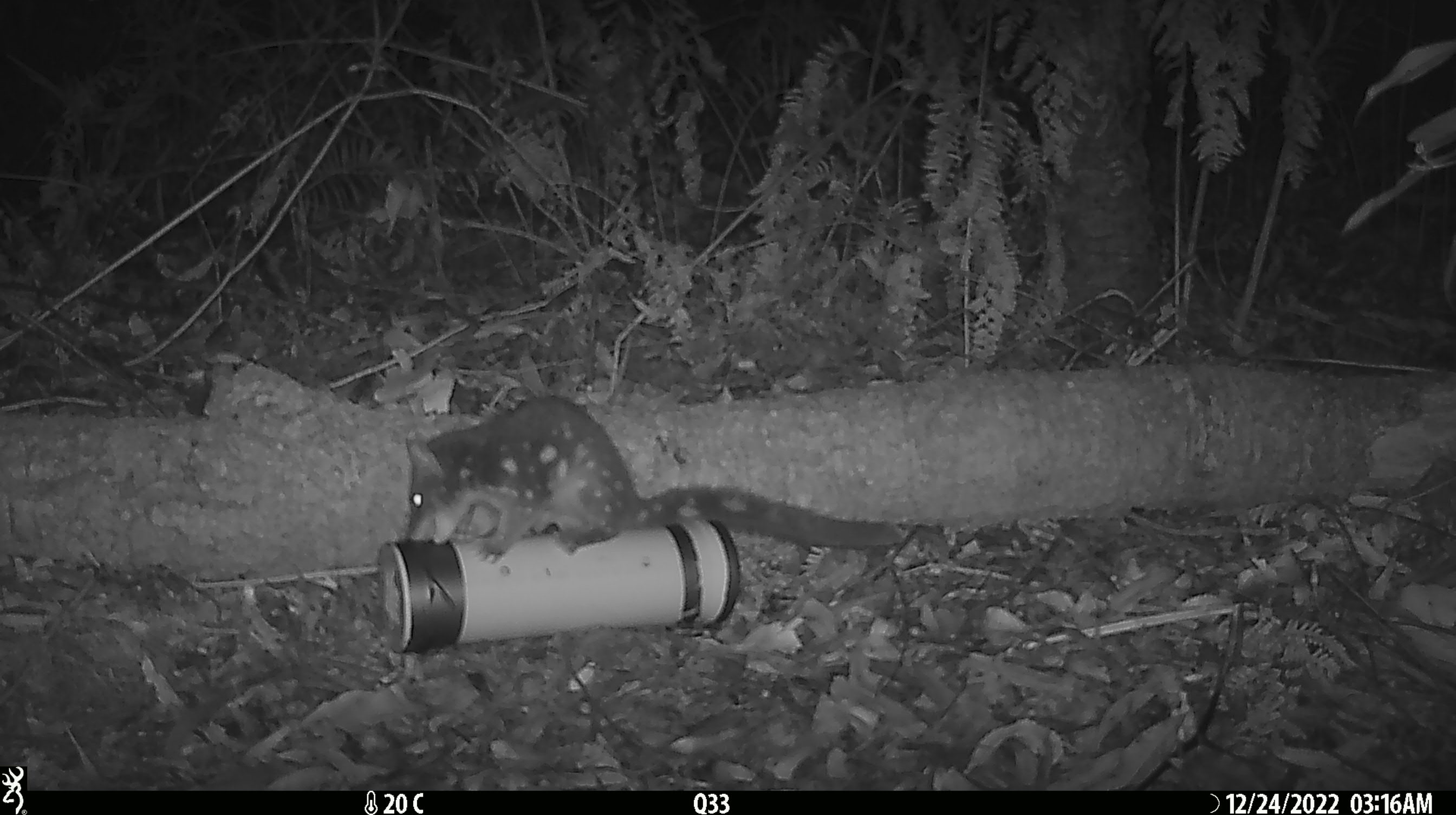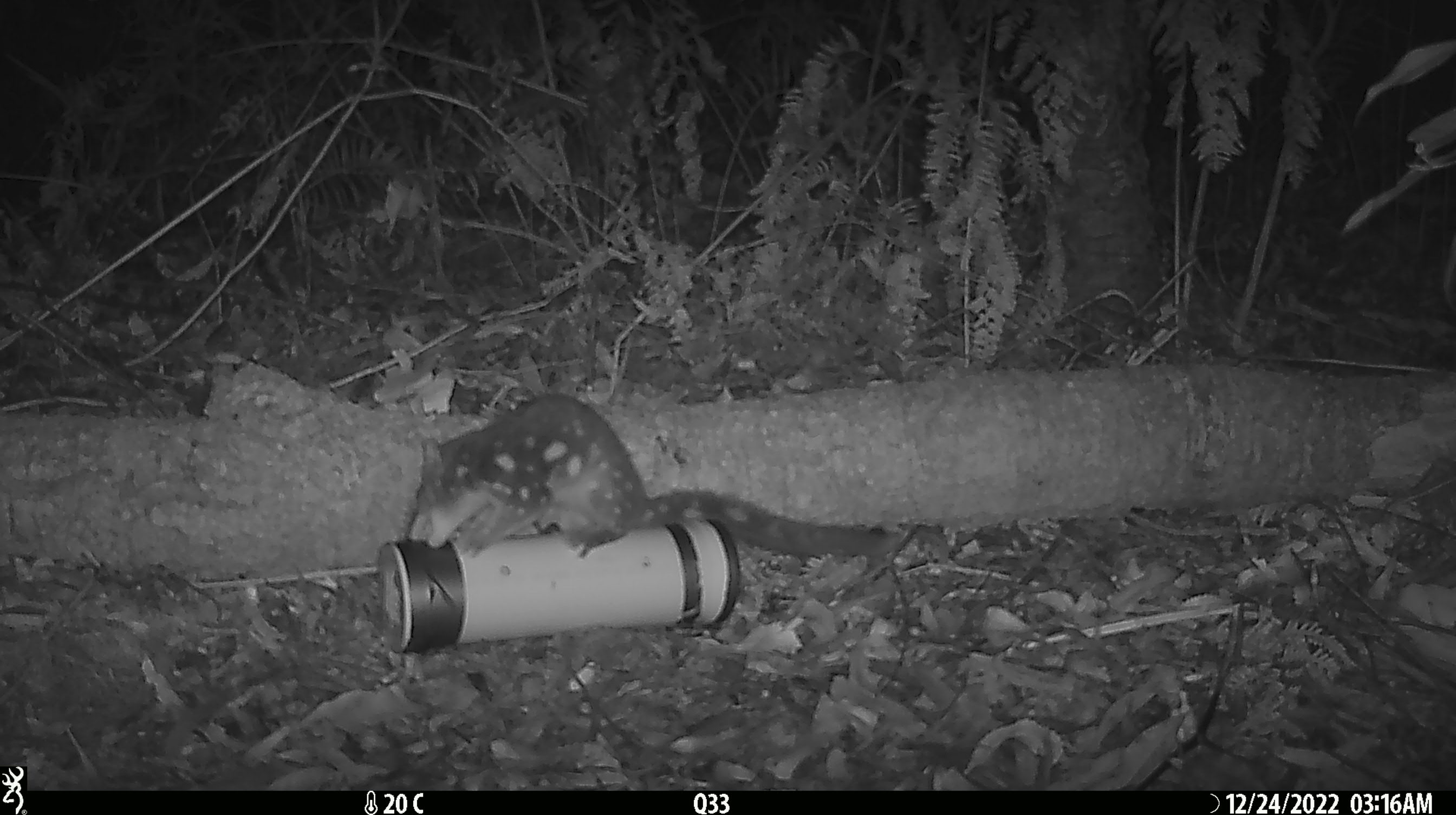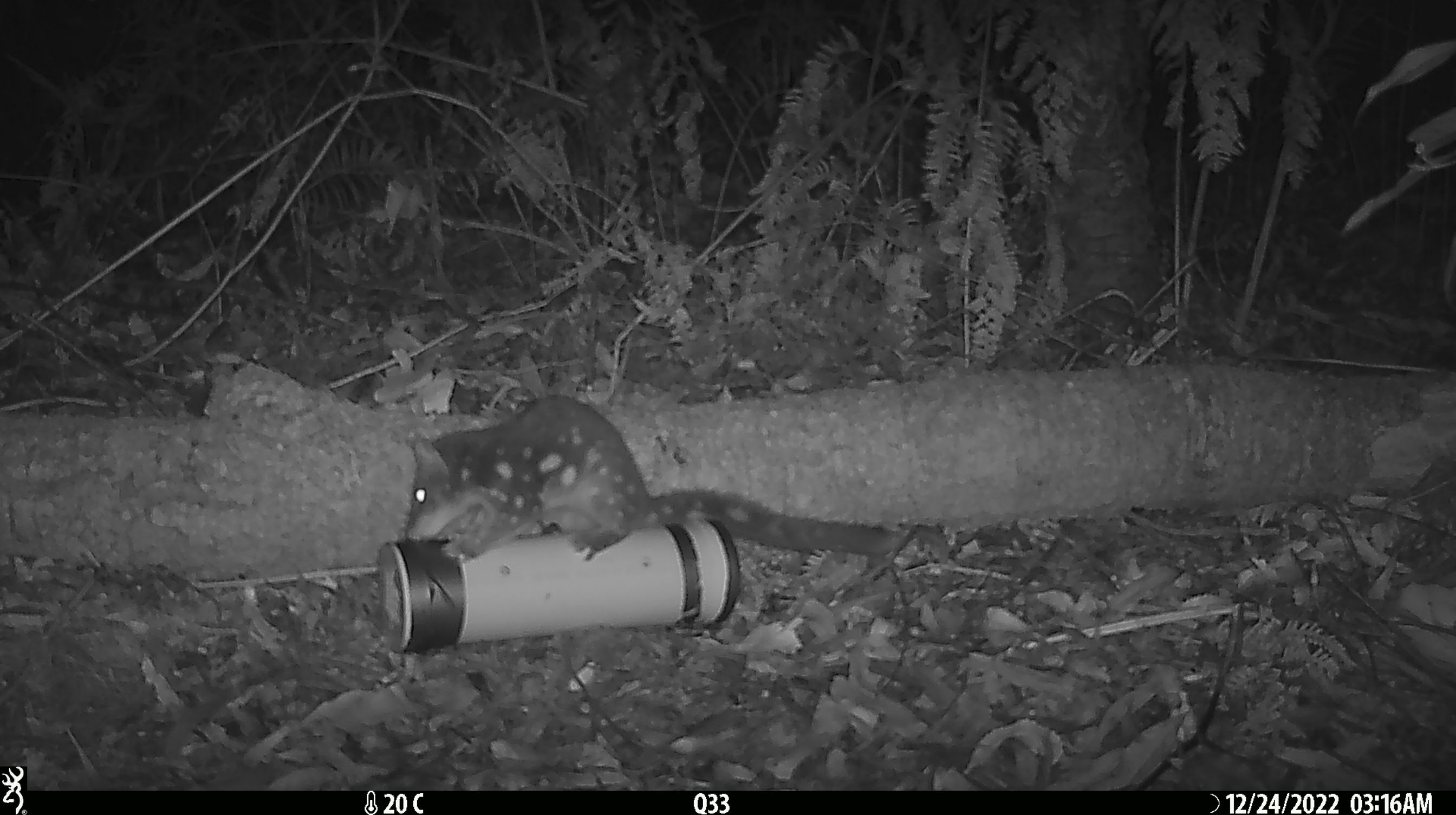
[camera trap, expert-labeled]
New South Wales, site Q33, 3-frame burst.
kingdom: Animalia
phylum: Chordata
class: Mammalia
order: Dasyuromorphia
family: Dasyuridae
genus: Dasyurus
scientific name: Dasyurus maculatus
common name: spotted-tailed quoll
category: quoll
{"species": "quoll (spotted-tailed quoll) (Dasyurus maculatus)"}